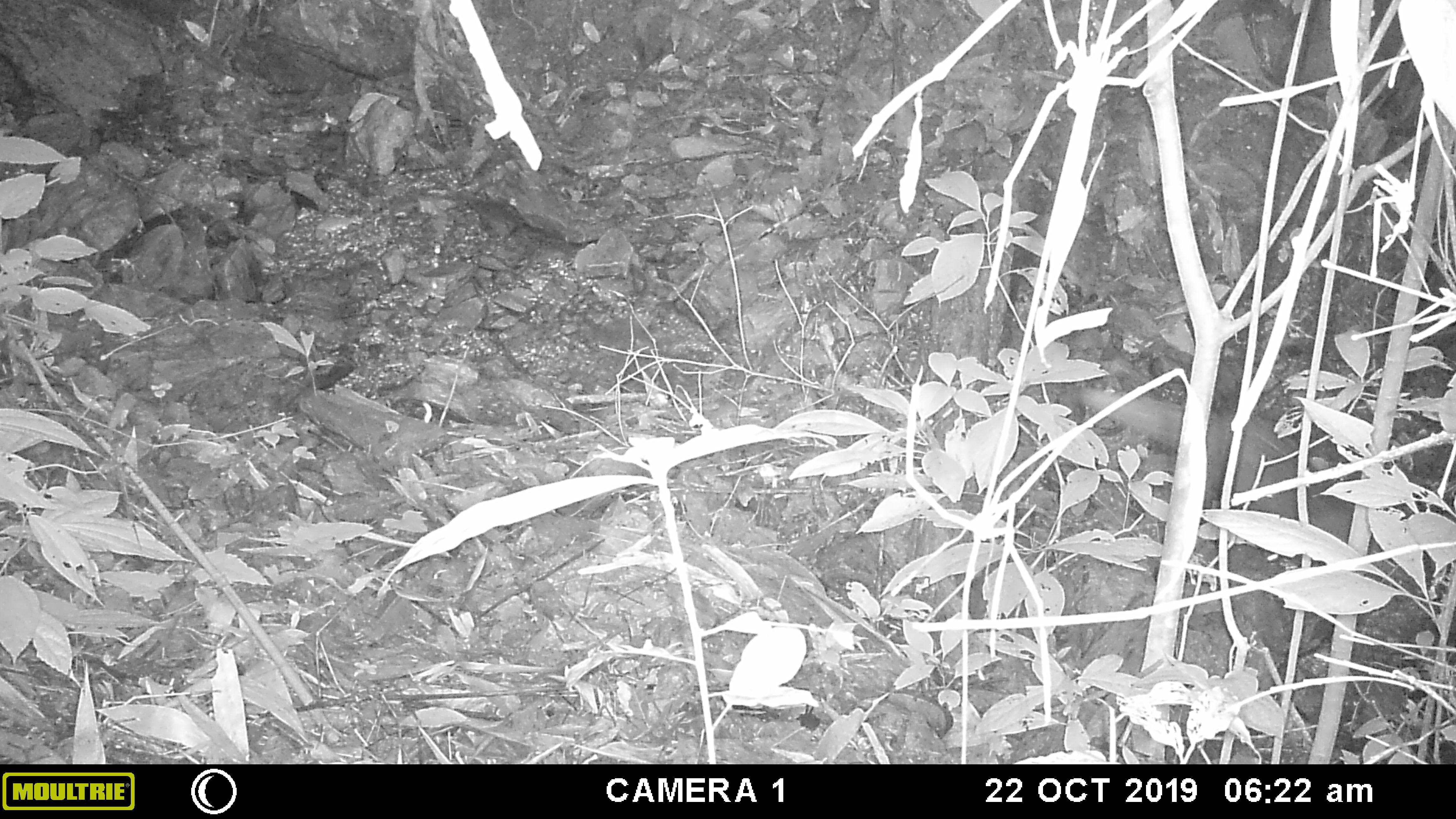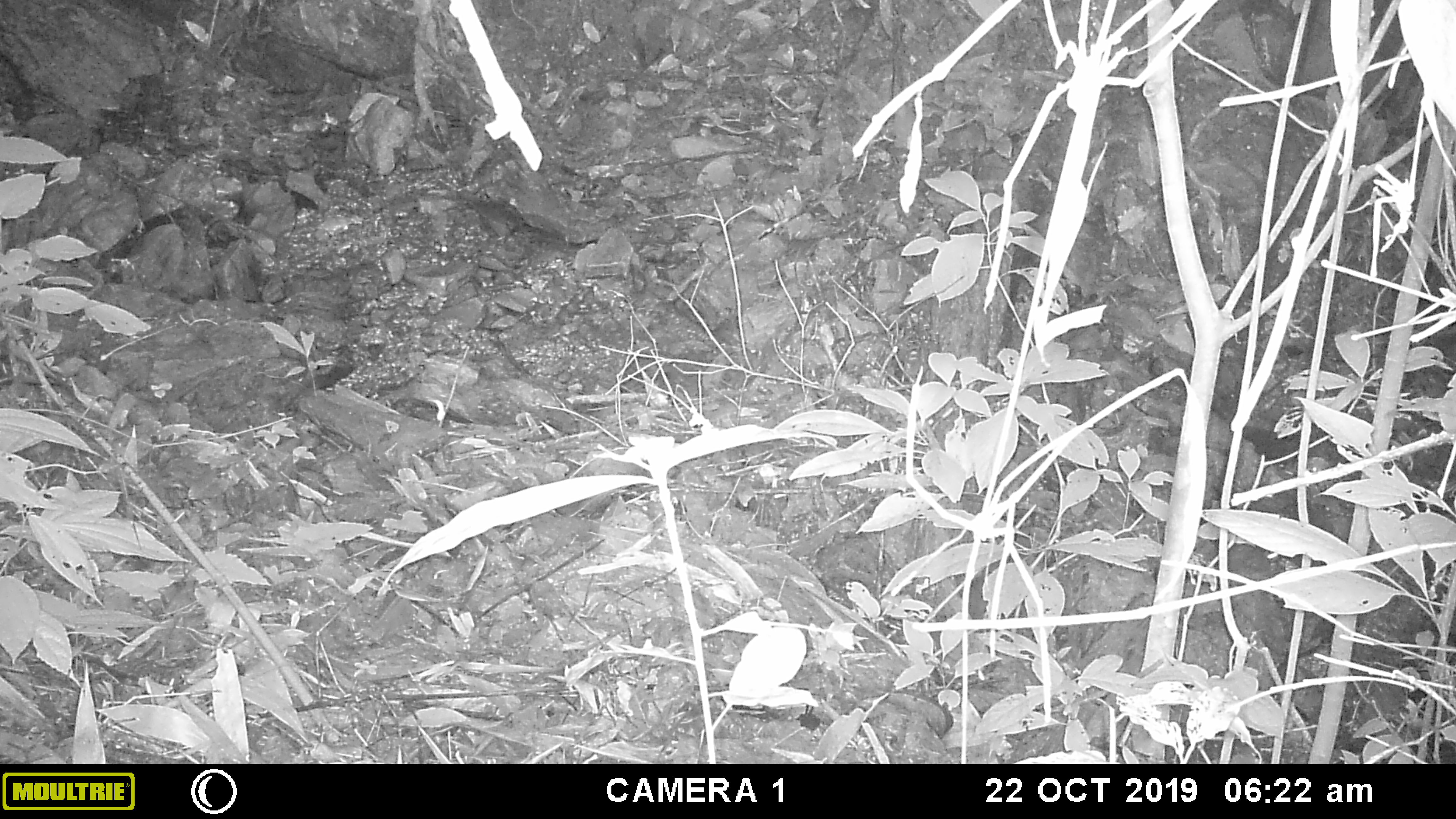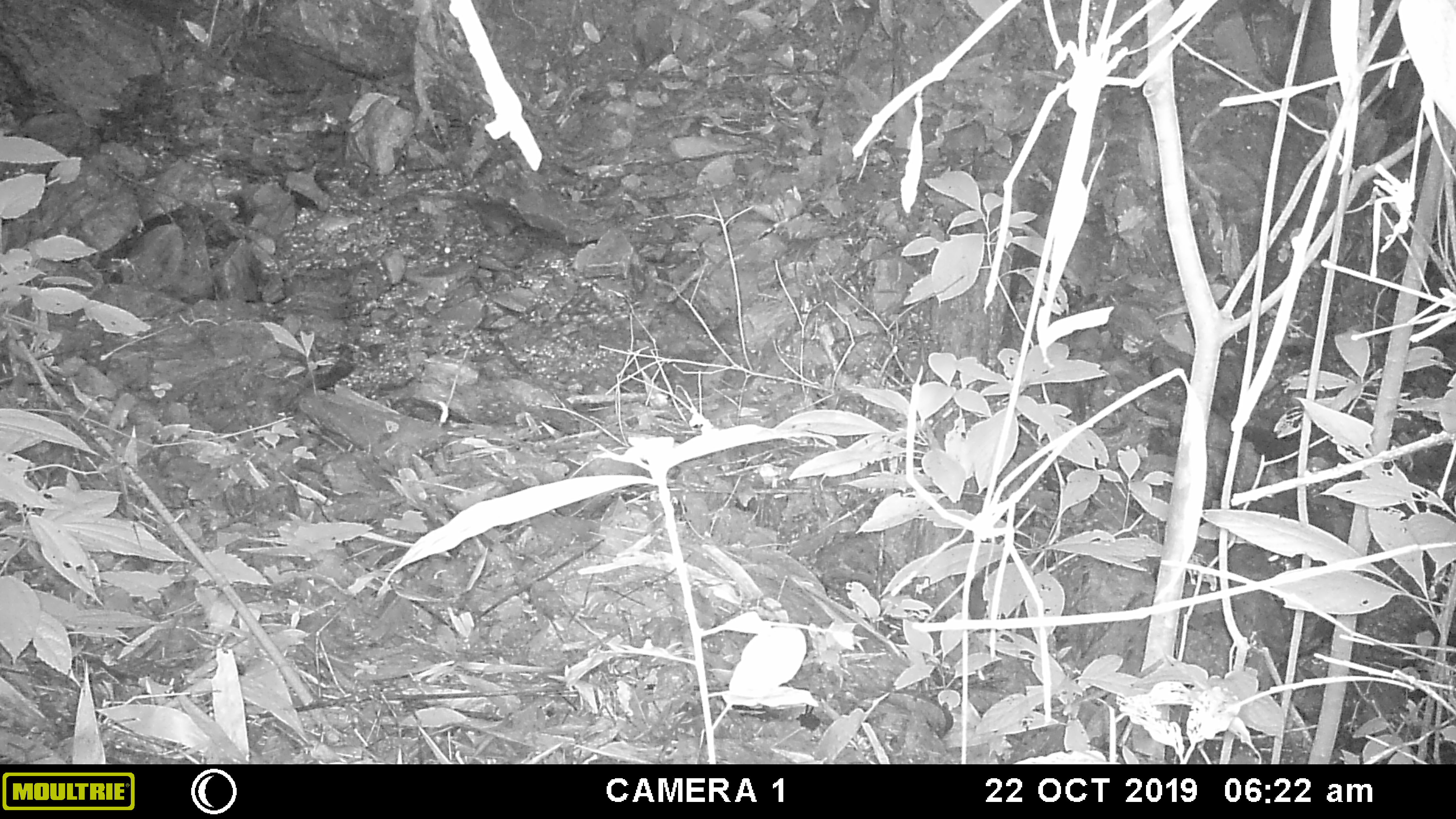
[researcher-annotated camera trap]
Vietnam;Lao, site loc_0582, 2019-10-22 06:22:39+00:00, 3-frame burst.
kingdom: Animalia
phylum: Chordata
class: Mammalia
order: Carnivora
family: Herpestidae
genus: Urva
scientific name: Urva urva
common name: crab-eating mongoose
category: crab eating mongoose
Crab eating mongoose (crab-eating mongoose) (Urva urva). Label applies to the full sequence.